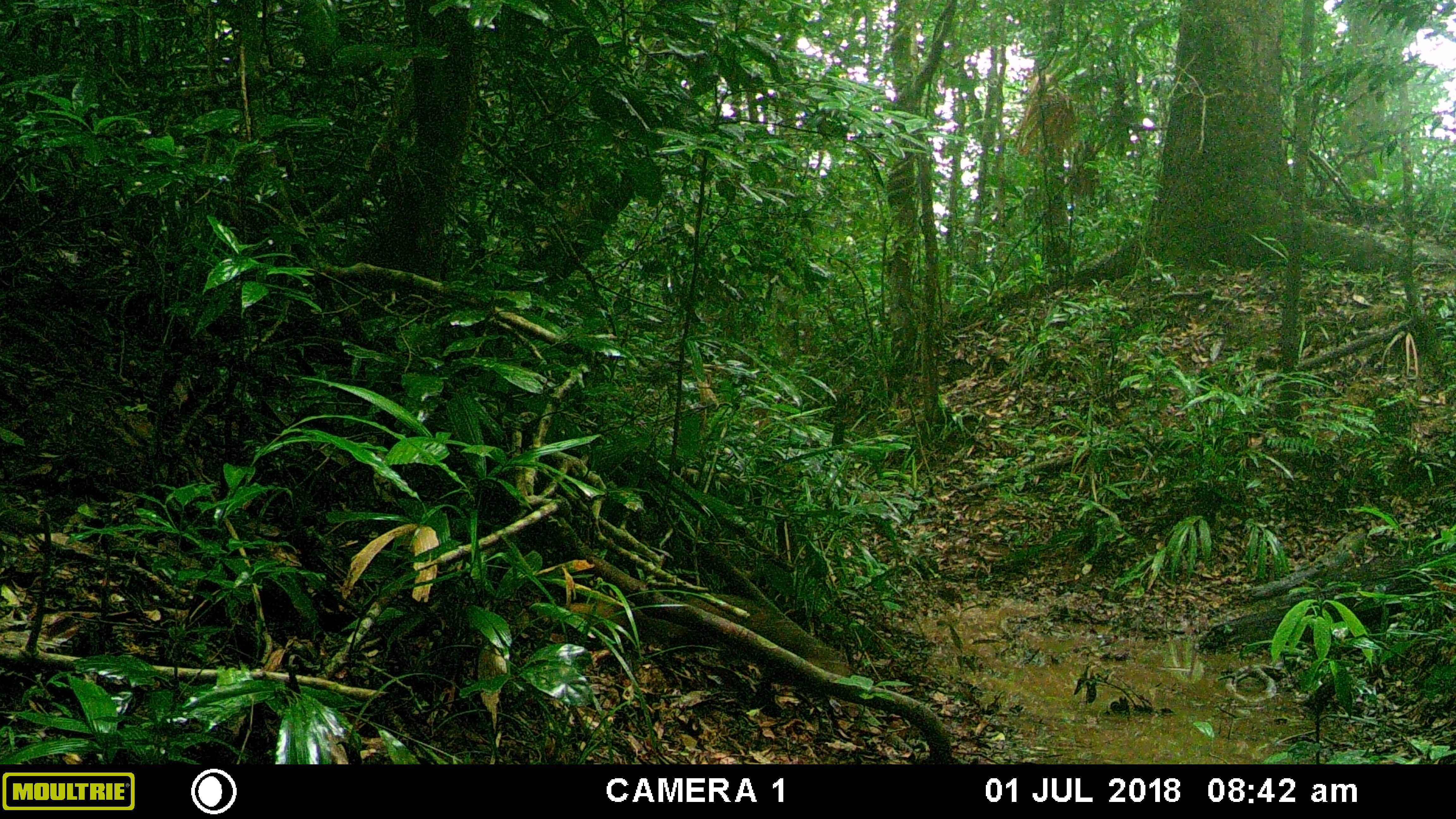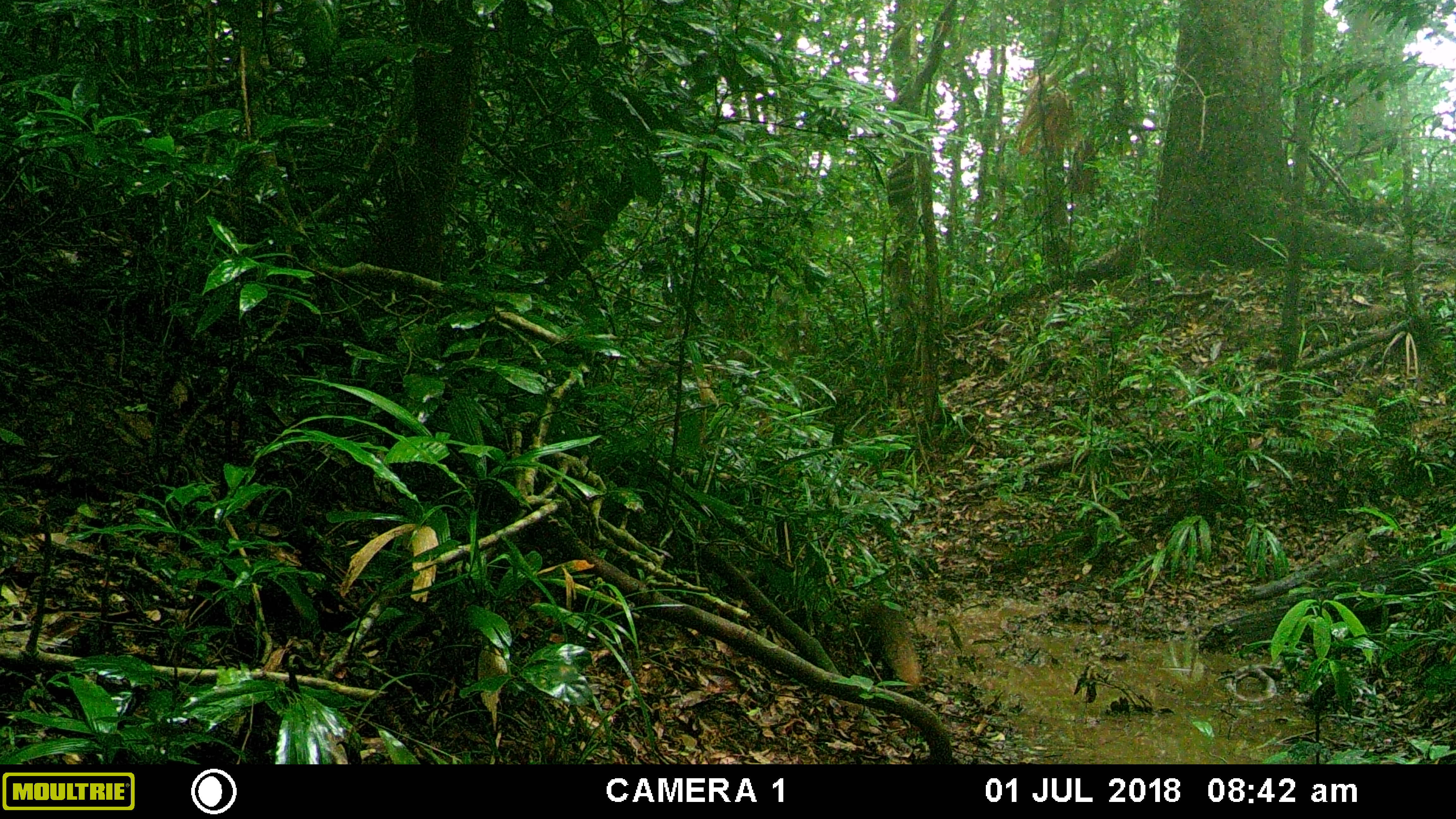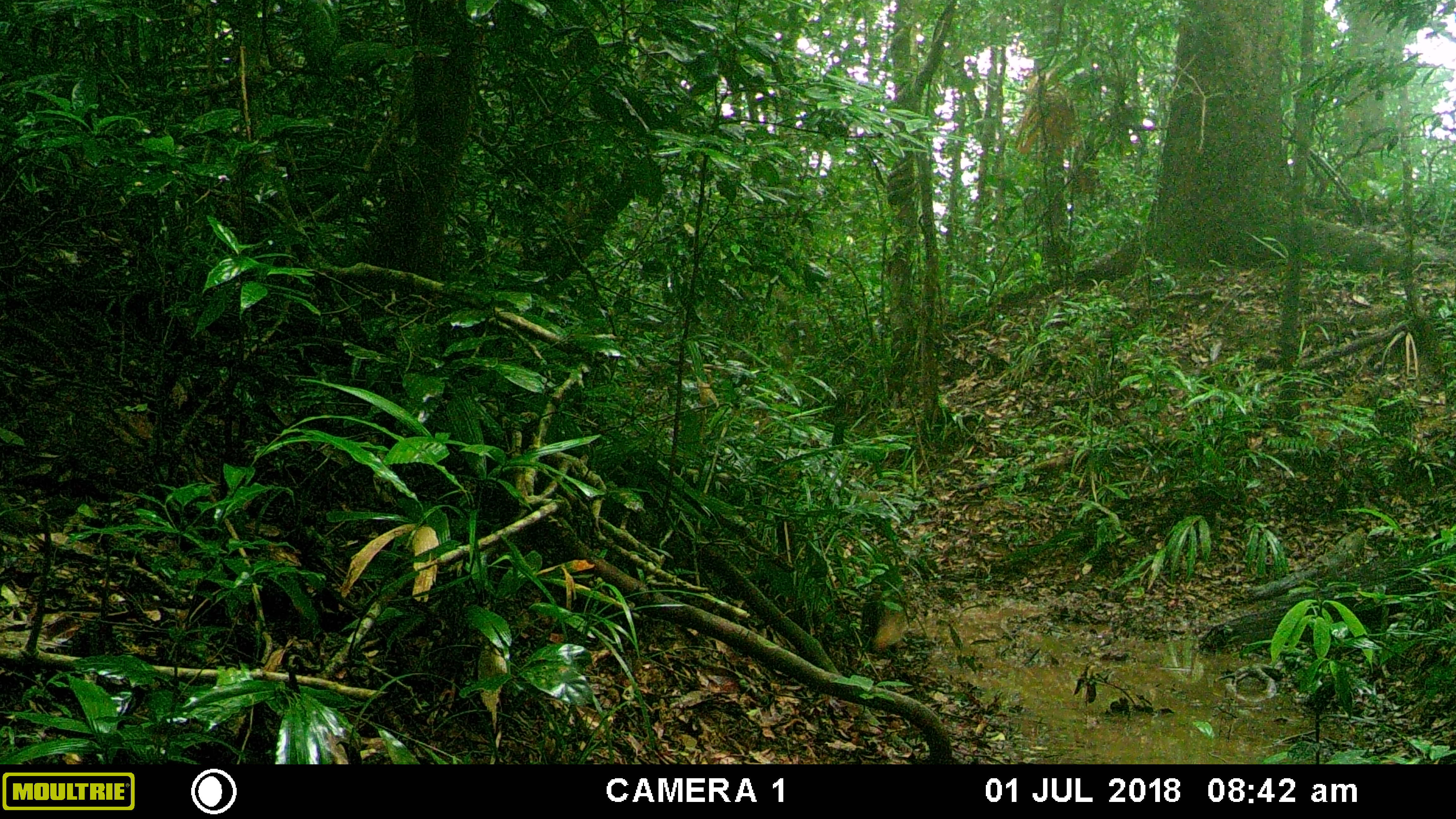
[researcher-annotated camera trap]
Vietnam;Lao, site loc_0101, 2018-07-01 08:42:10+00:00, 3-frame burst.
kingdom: Animalia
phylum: Chordata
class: Mammalia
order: Carnivora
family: Herpestidae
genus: Urva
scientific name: Urva urva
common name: crab-eating mongoose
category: crab eating mongoose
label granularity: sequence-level